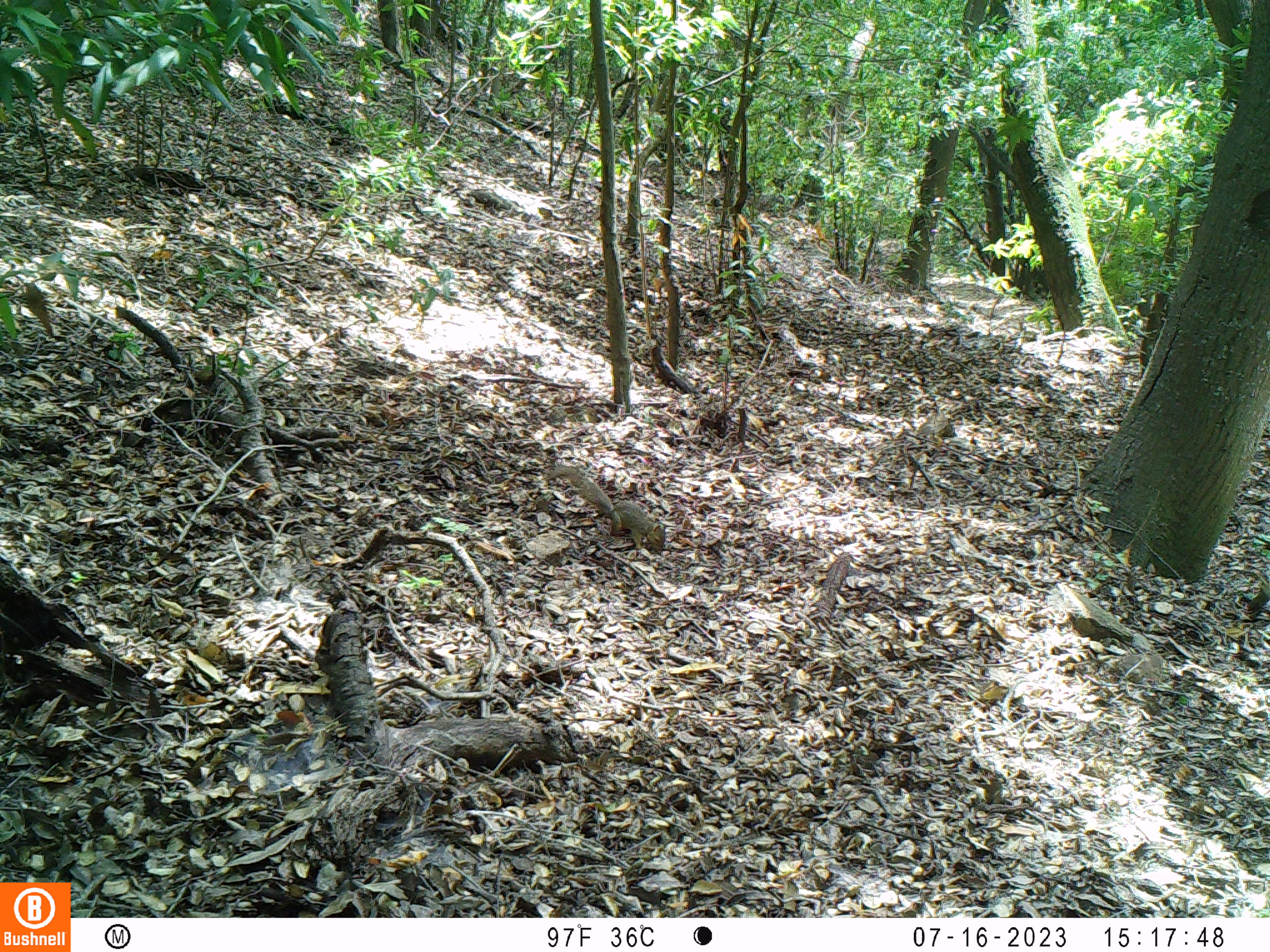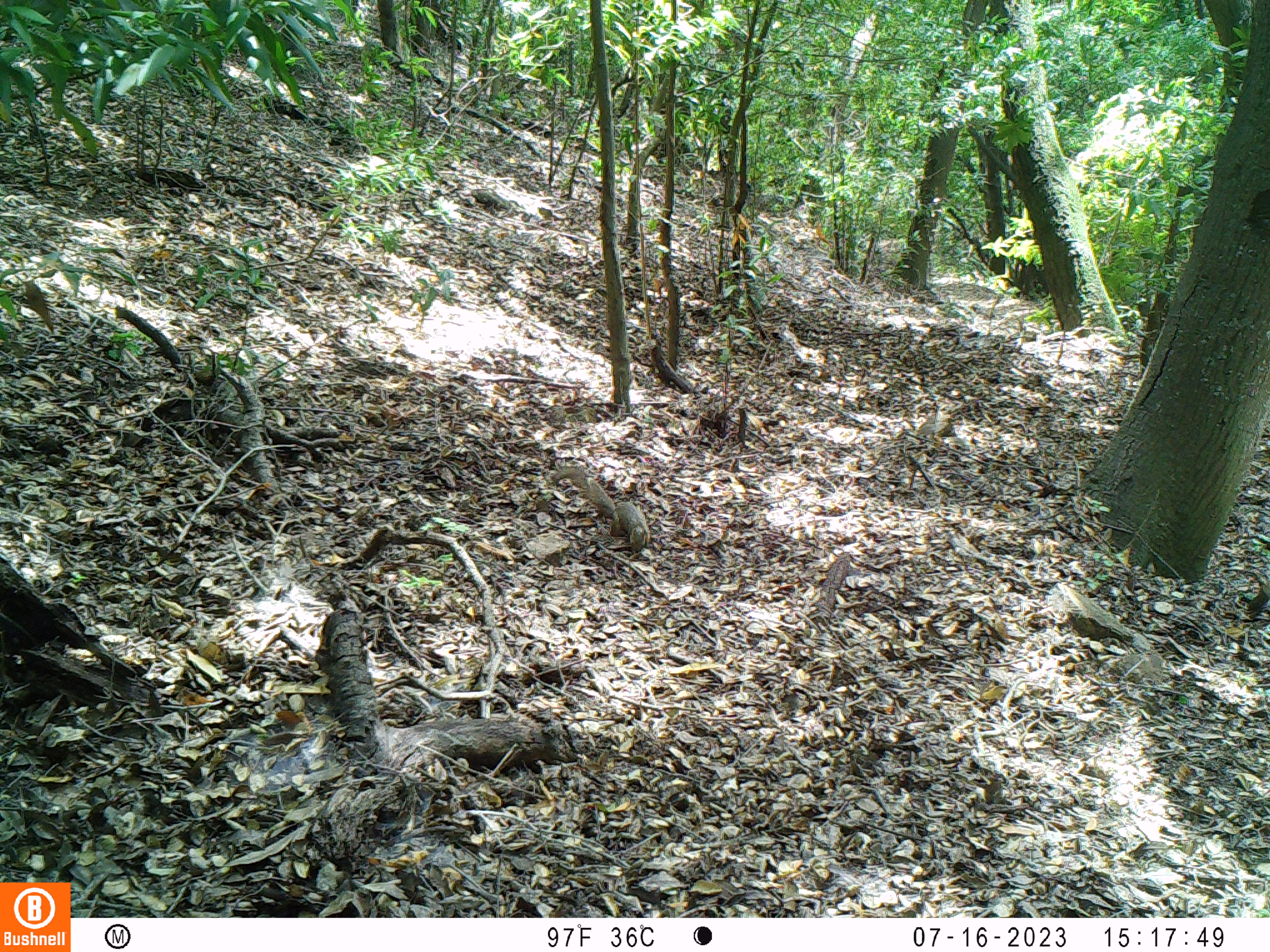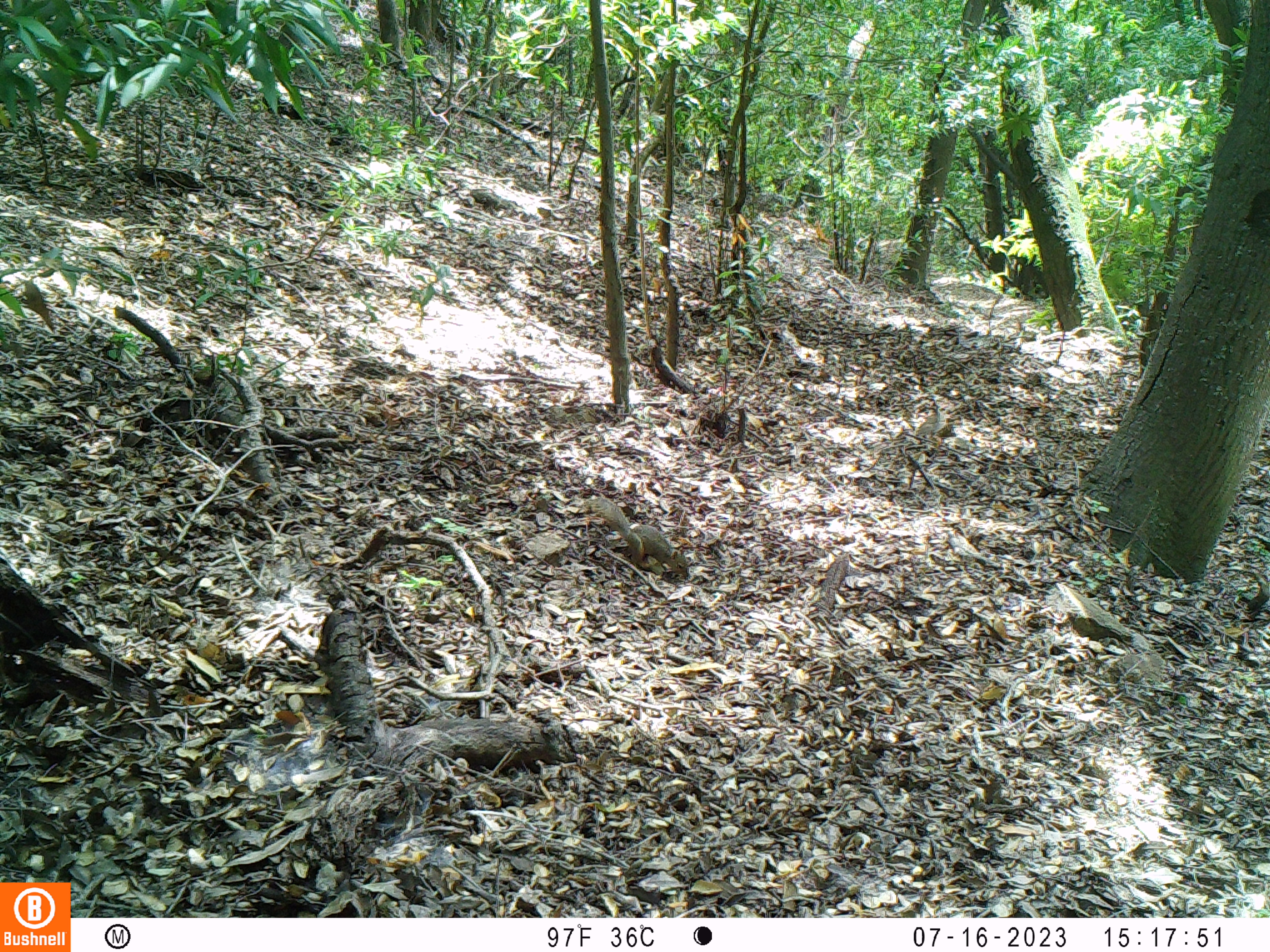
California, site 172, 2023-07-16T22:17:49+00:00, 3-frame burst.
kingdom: Animalia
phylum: Chordata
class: Mammalia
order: Rodentia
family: Sciuridae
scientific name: Sciuridae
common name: squirrel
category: unknown squirrel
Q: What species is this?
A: Unknown squirrel (squirrel) (Sciuridae).